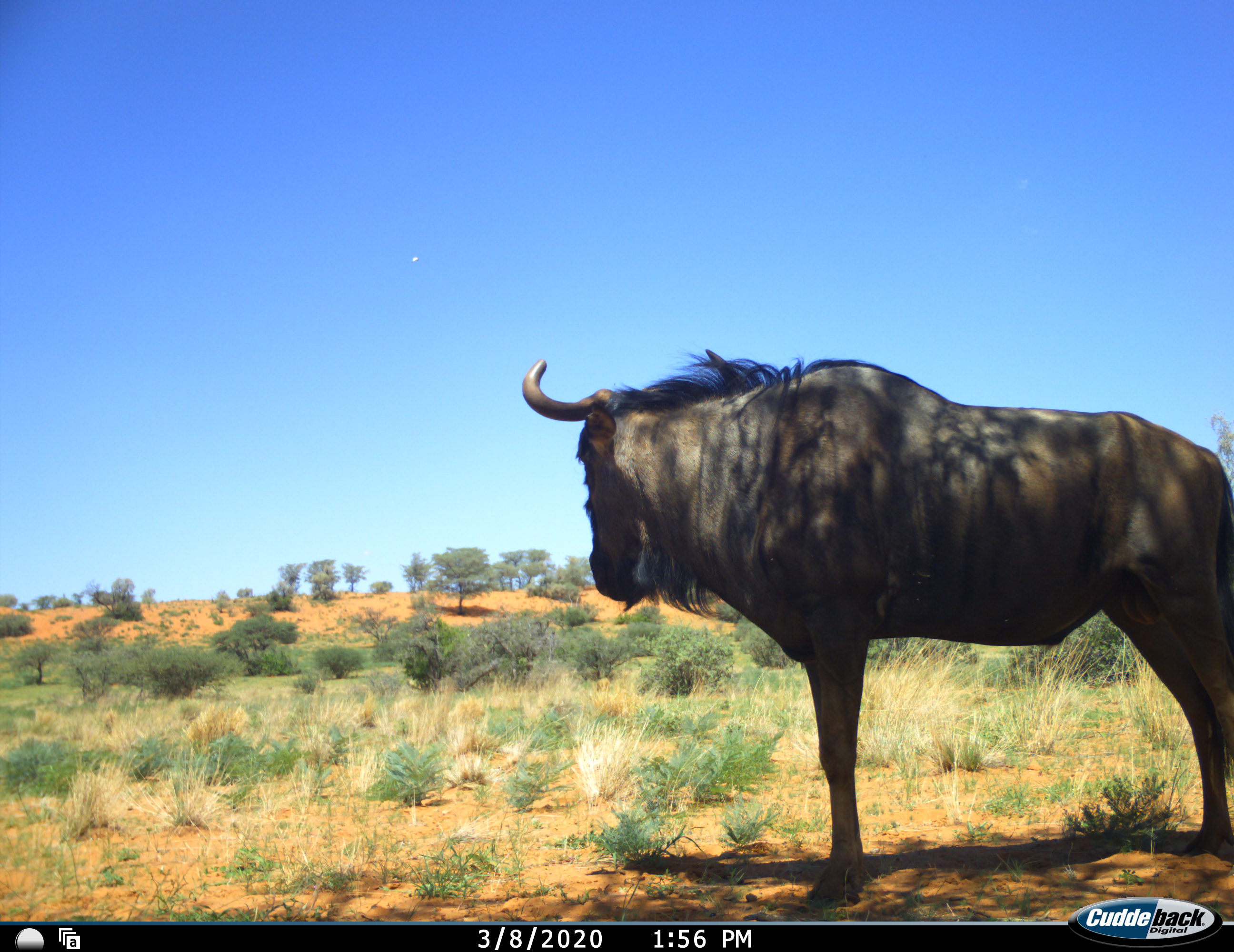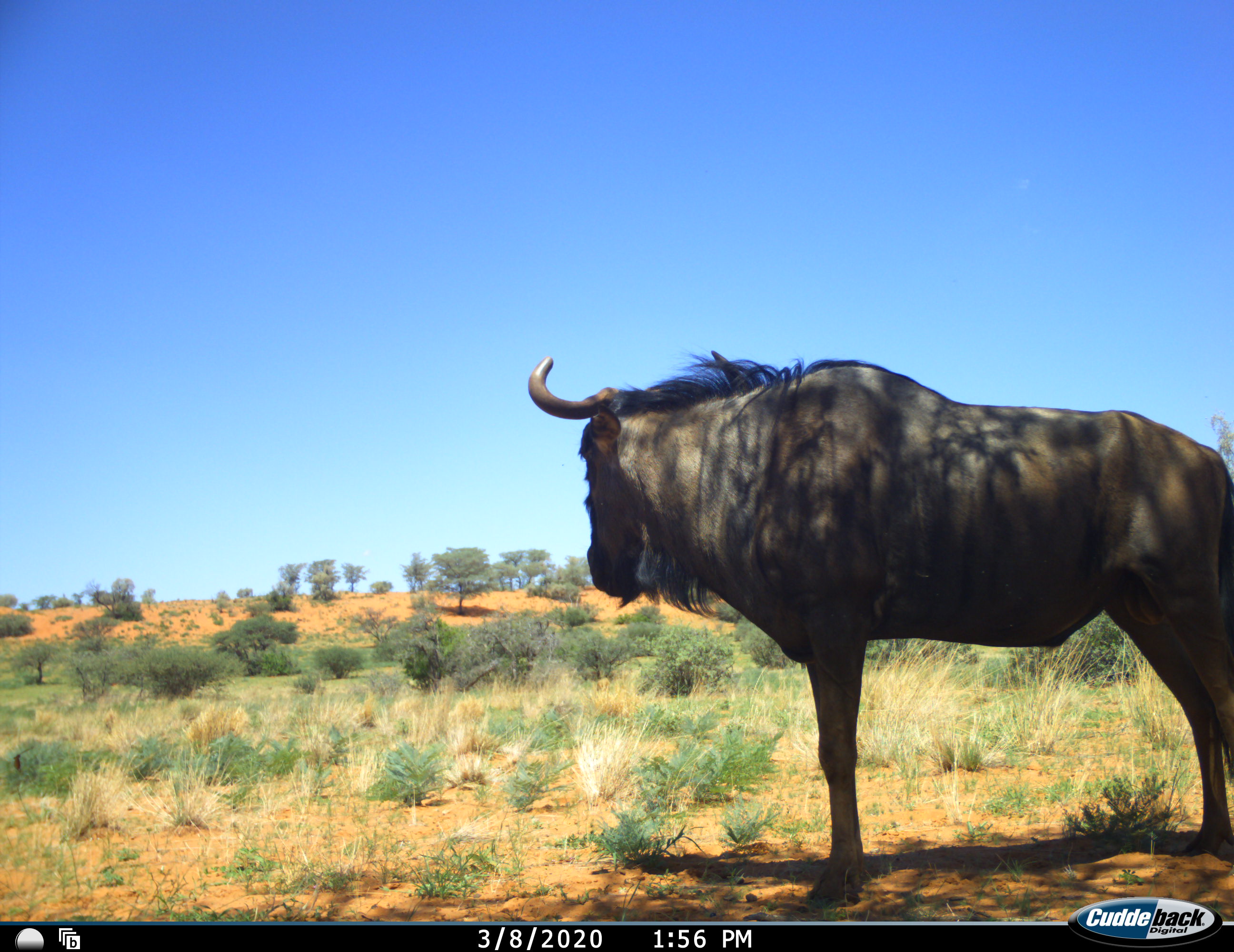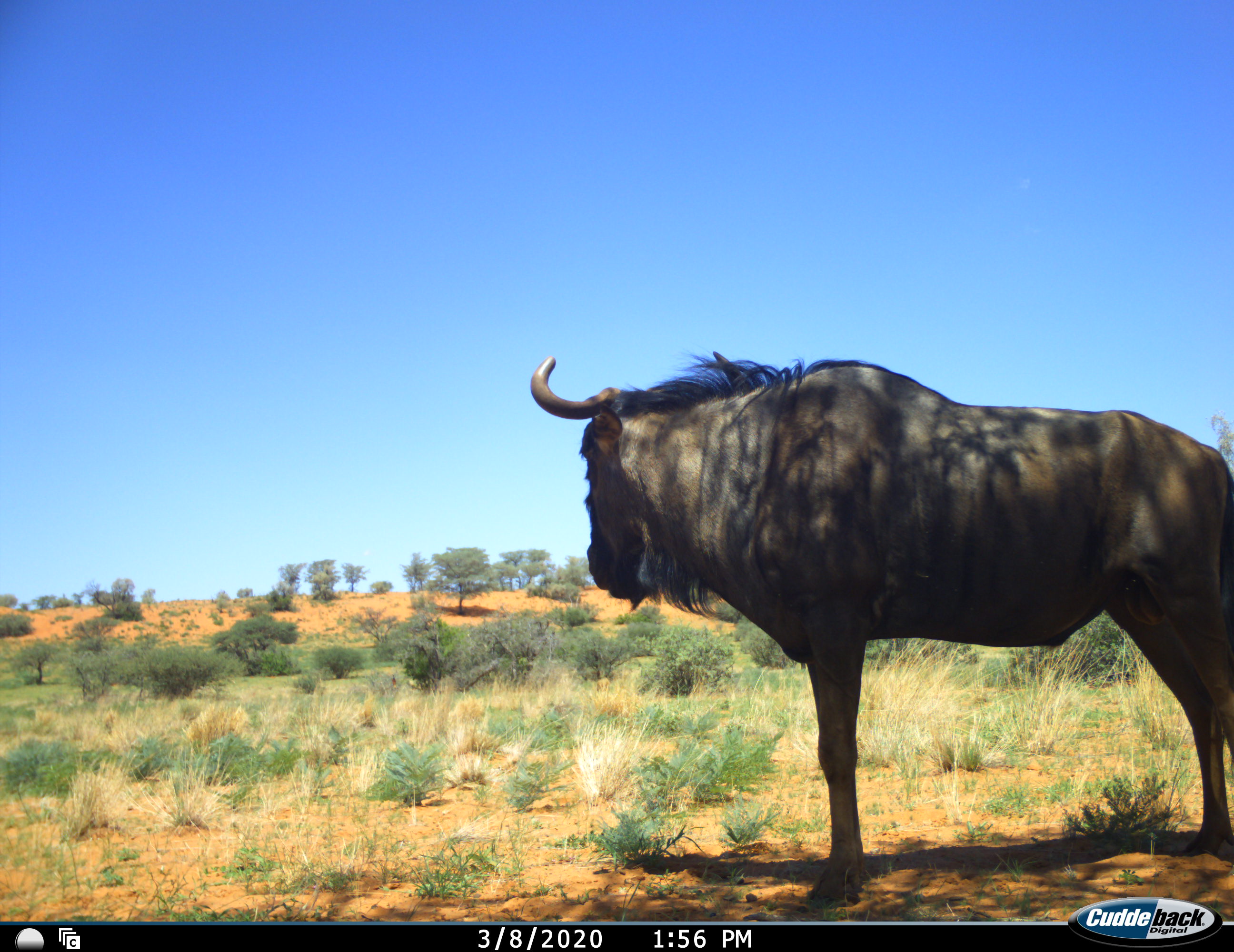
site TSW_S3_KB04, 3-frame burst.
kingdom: Animalia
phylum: Chordata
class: Mammalia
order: Artiodactyla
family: Bovidae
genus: Connochaetes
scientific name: Connochaetes taurinus taurinus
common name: blue wildebeest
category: wildebeestblue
Wildebeestblue (blue wildebeest) (Connochaetes taurinus taurinus), count 1. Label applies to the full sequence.